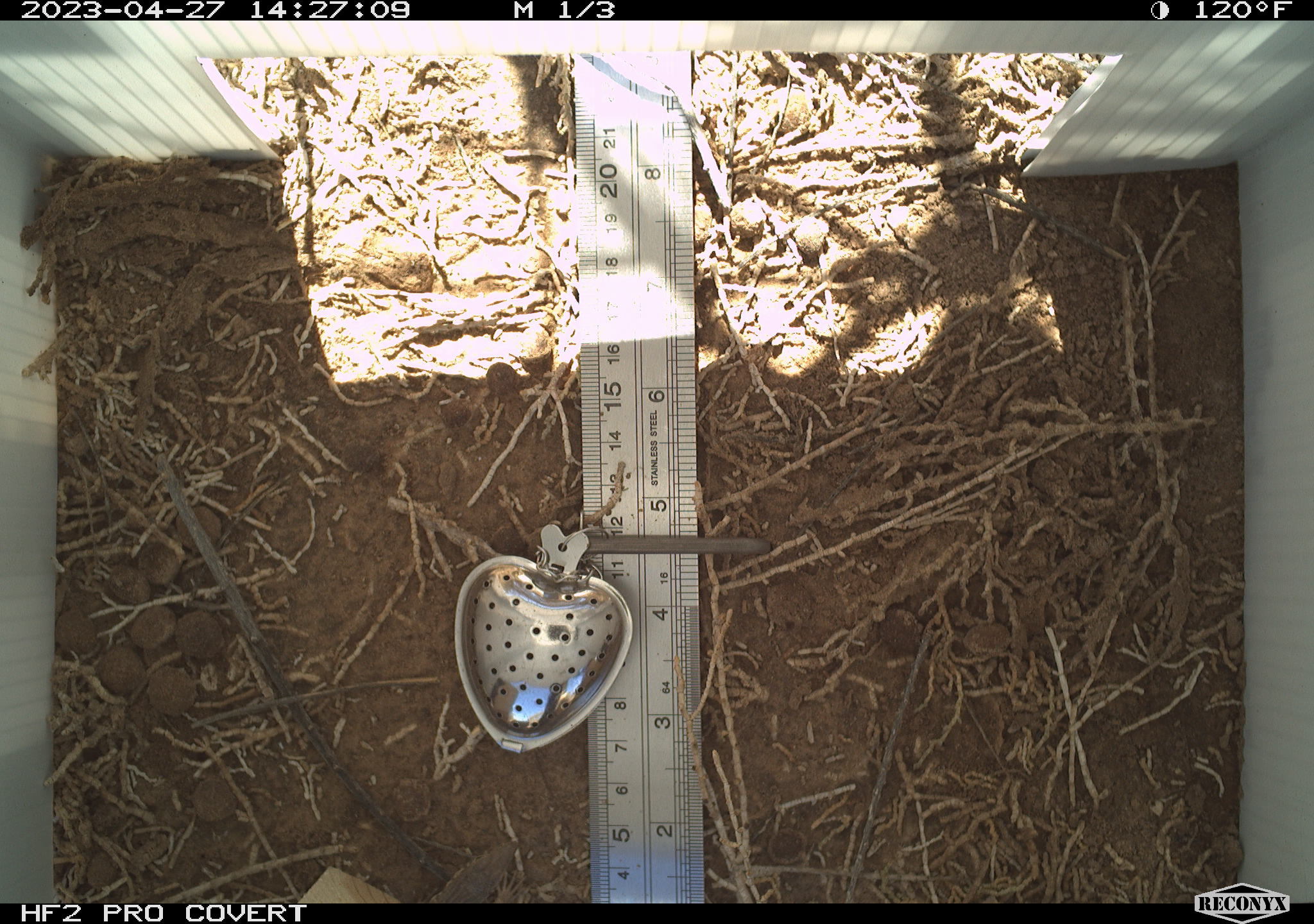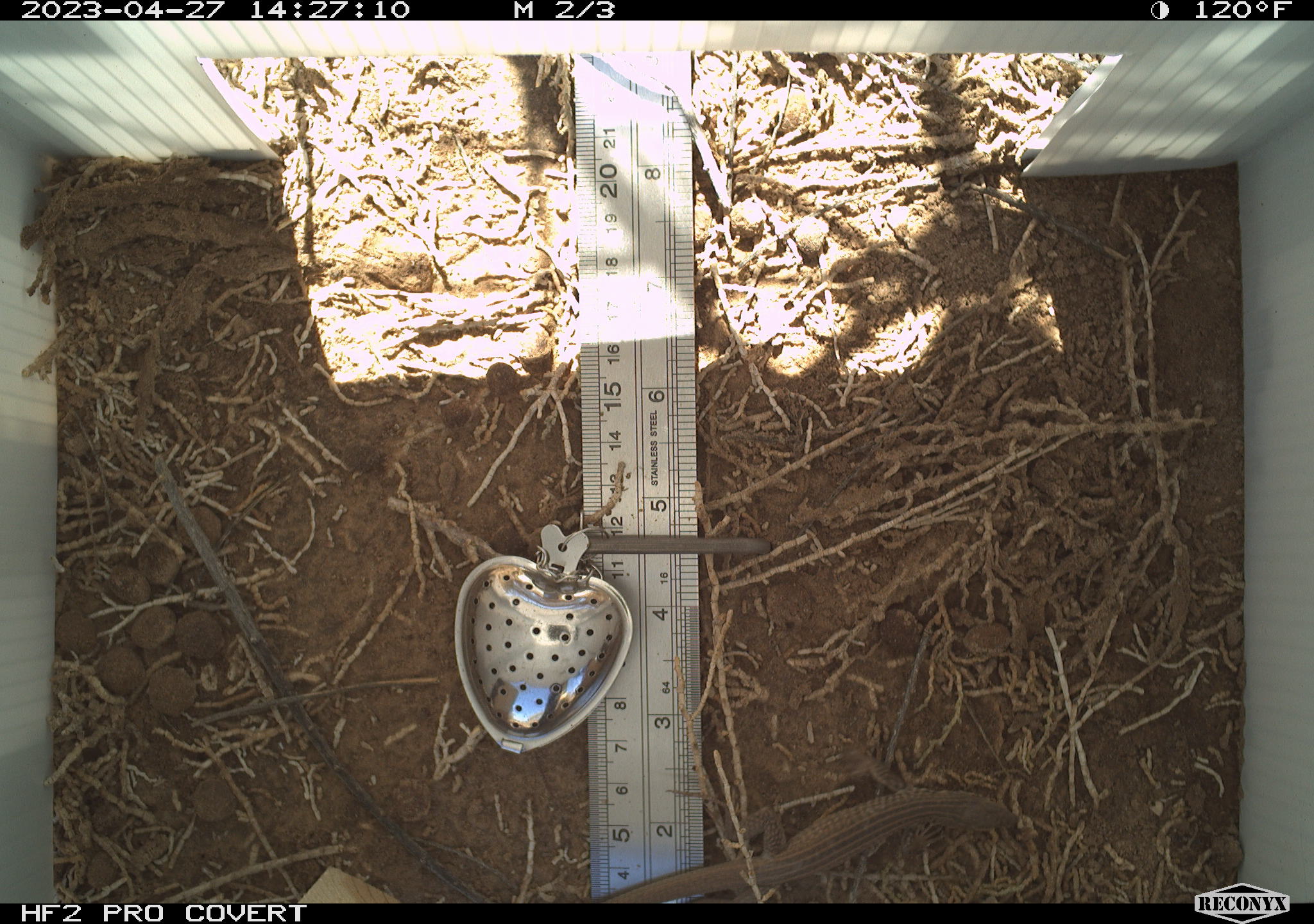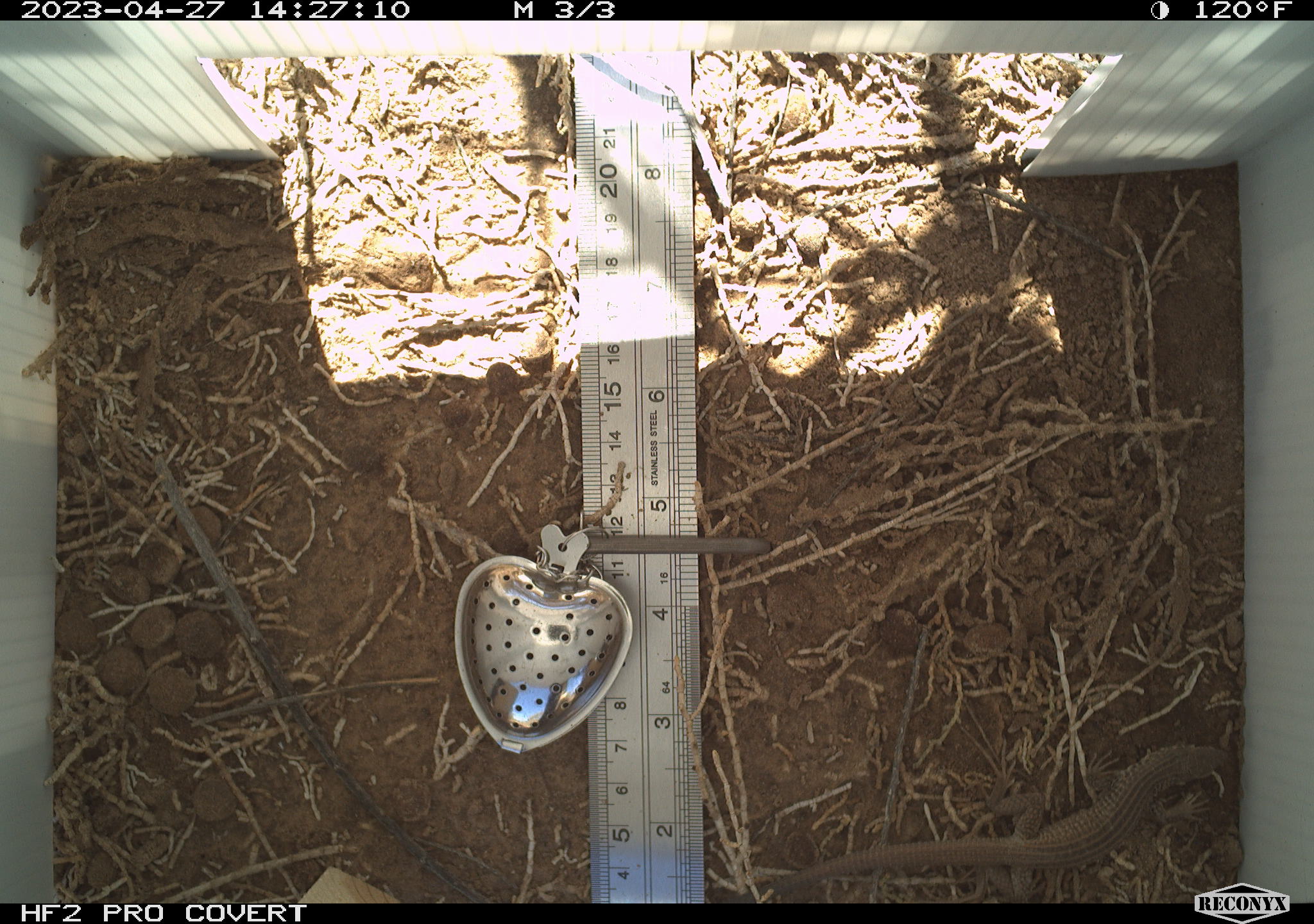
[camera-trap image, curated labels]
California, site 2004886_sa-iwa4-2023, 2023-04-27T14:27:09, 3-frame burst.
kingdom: Animalia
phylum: Chordata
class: Reptilia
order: Squamata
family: Teiidae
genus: Aspidoscelis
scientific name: Aspidoscelis tigris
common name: western whiptail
Western whiptail (Aspidoscelis tigris).